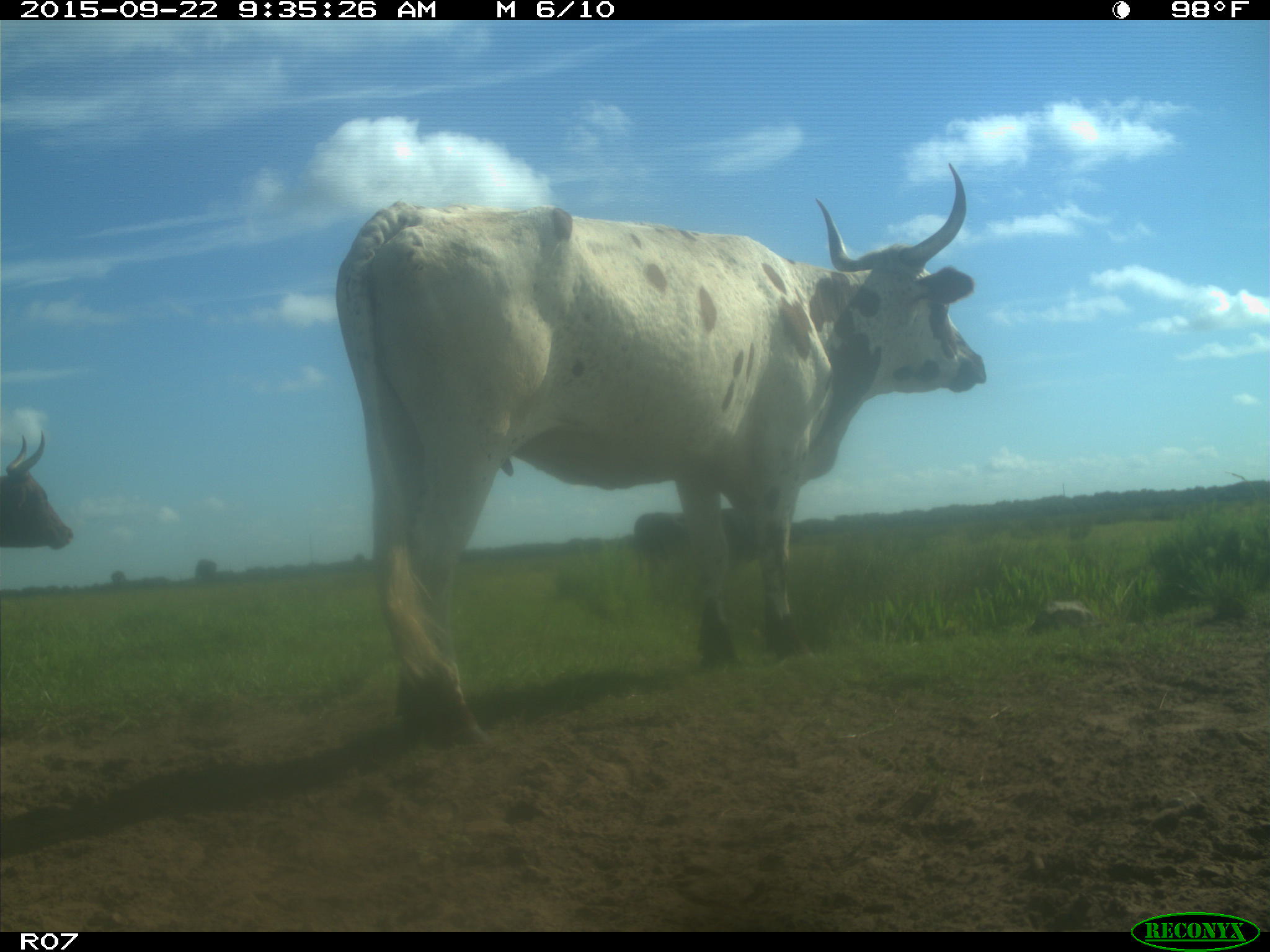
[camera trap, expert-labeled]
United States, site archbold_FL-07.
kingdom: Animalia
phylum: Chordata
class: Mammalia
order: Artiodactyla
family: Bovidae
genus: Bos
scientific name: Bos taurus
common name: domestic cow